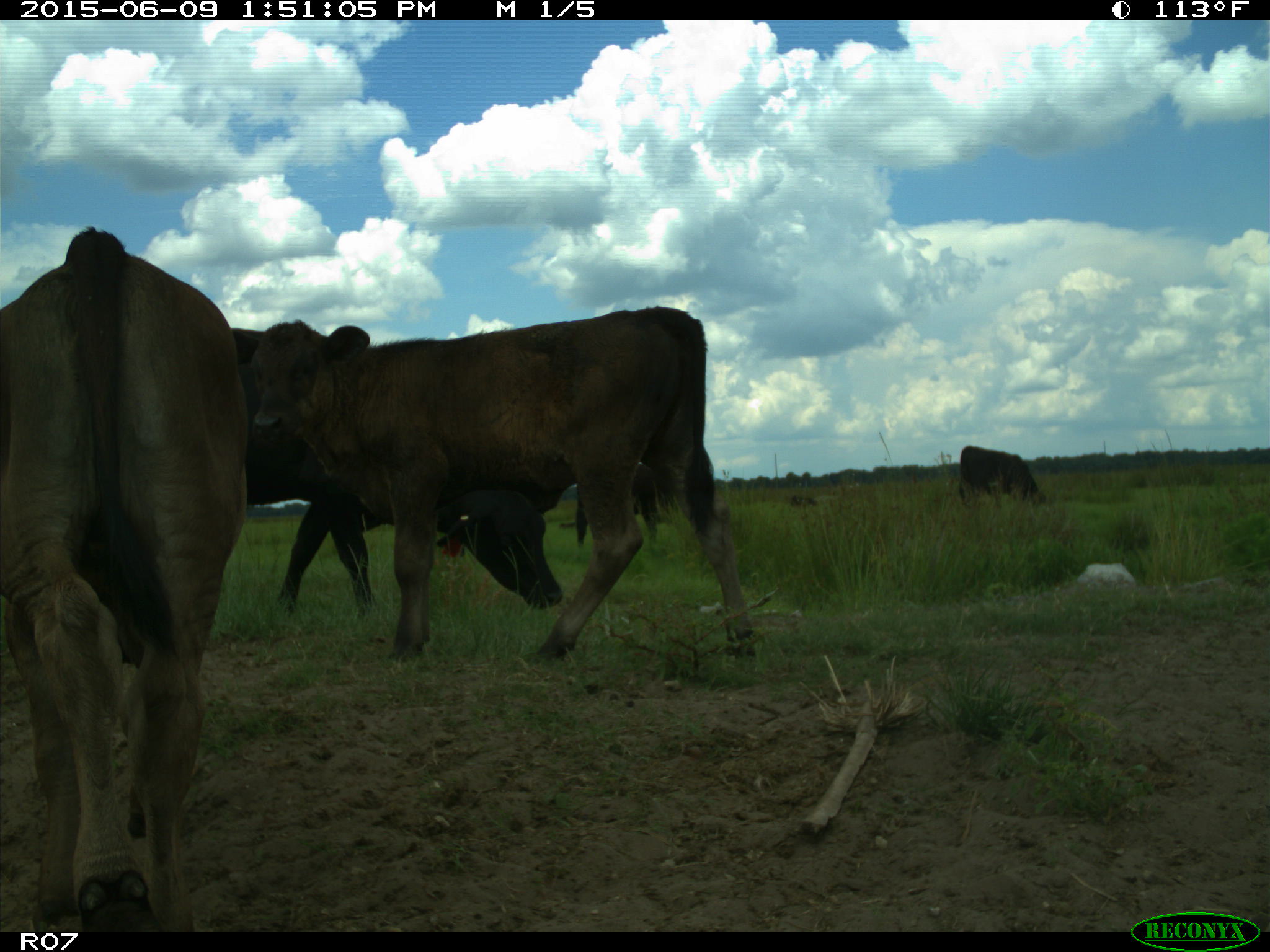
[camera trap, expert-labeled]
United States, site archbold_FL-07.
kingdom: Animalia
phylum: Chordata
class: Mammalia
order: Artiodactyla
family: Bovidae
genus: Bos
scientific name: Bos taurus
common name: domestic cow